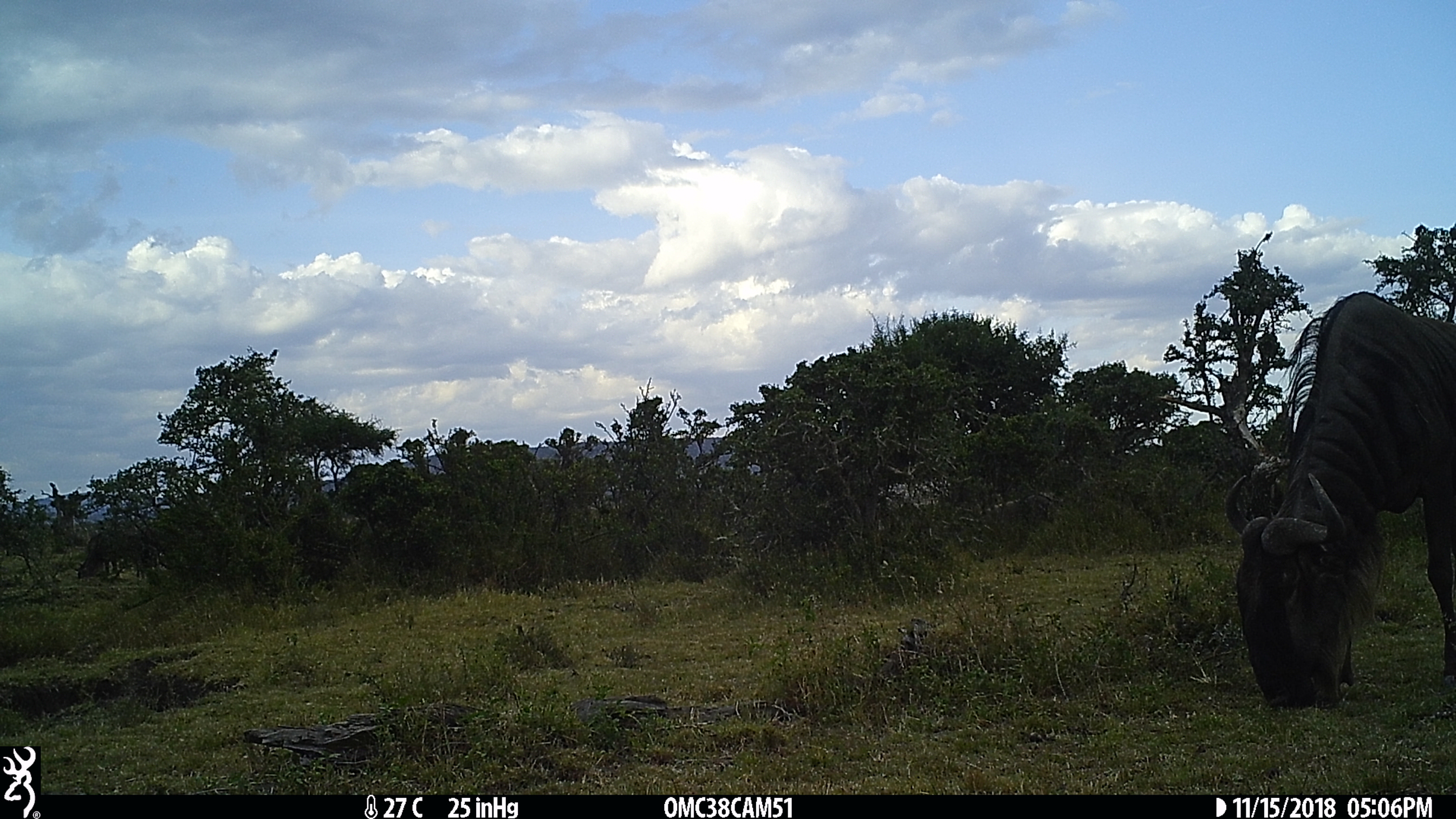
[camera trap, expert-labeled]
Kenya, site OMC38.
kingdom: Animalia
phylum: Chordata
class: Mammalia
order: Artiodactyla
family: Bovidae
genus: Connochaetes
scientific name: Connochaetes taurinus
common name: blue wildebeest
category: wildebeest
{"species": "wildebeest (blue wildebeest) (Connochaetes taurinus)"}